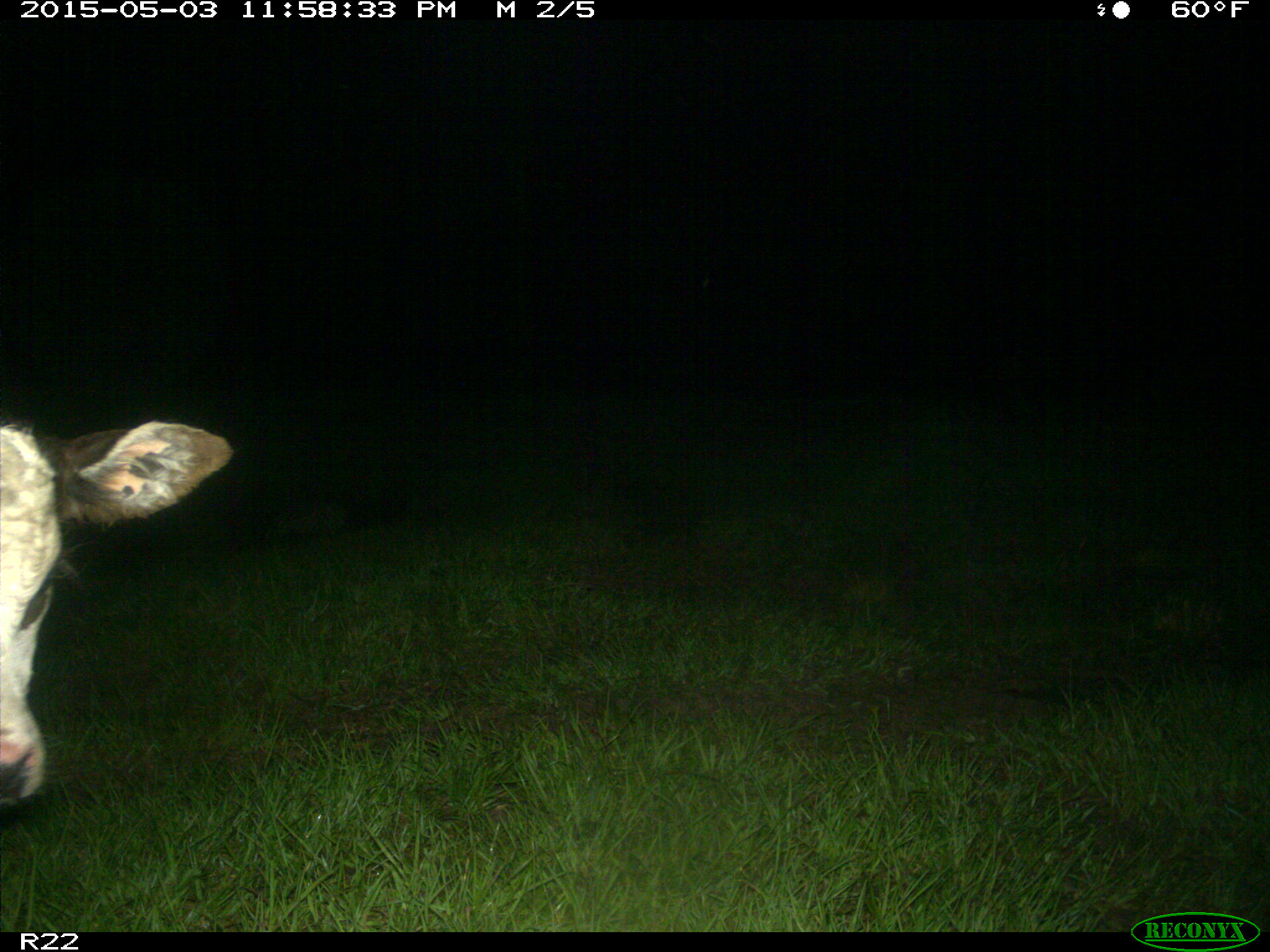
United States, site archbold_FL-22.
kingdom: Animalia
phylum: Chordata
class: Mammalia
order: Artiodactyla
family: Bovidae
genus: Bos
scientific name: Bos taurus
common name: domestic cow